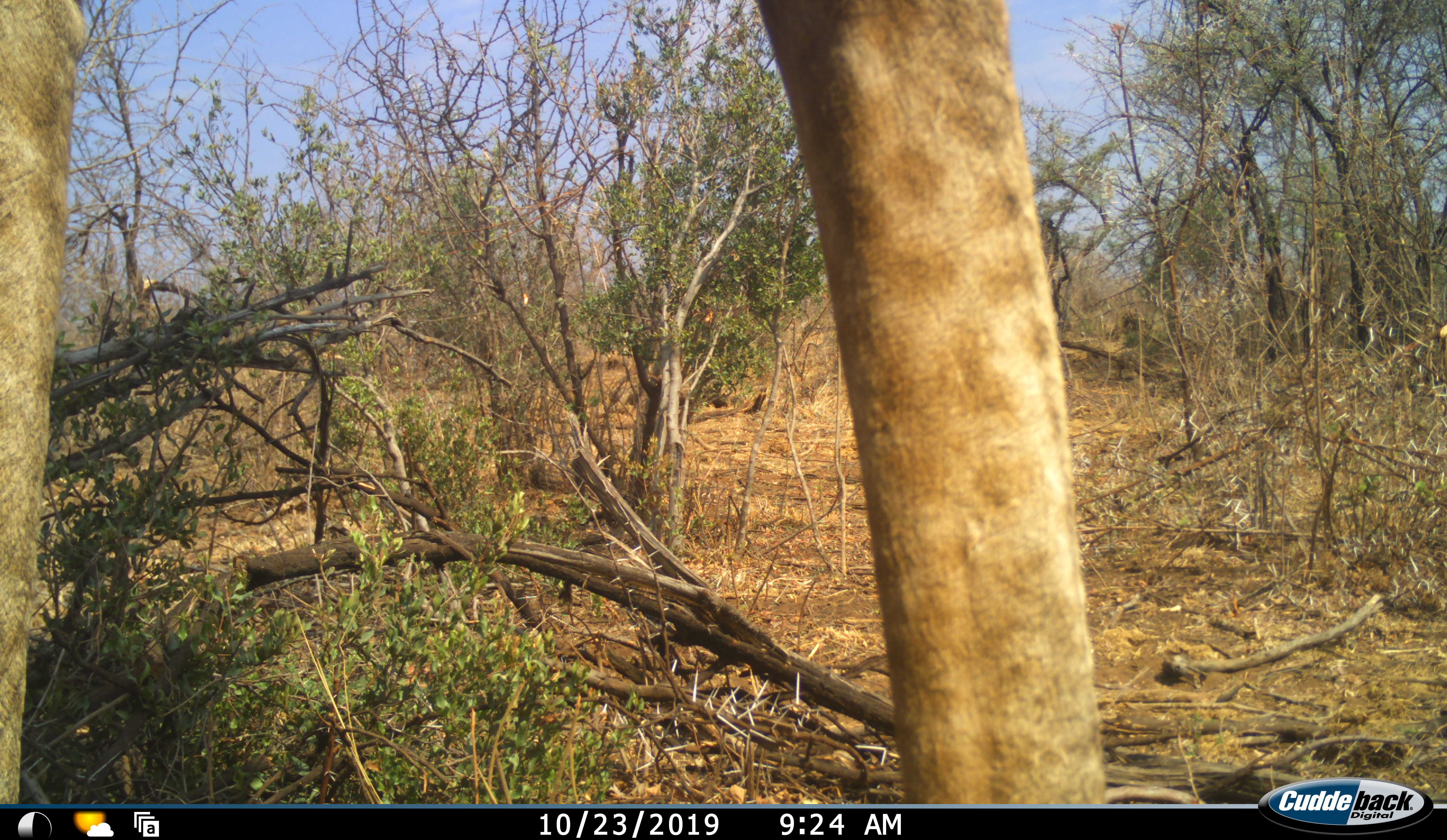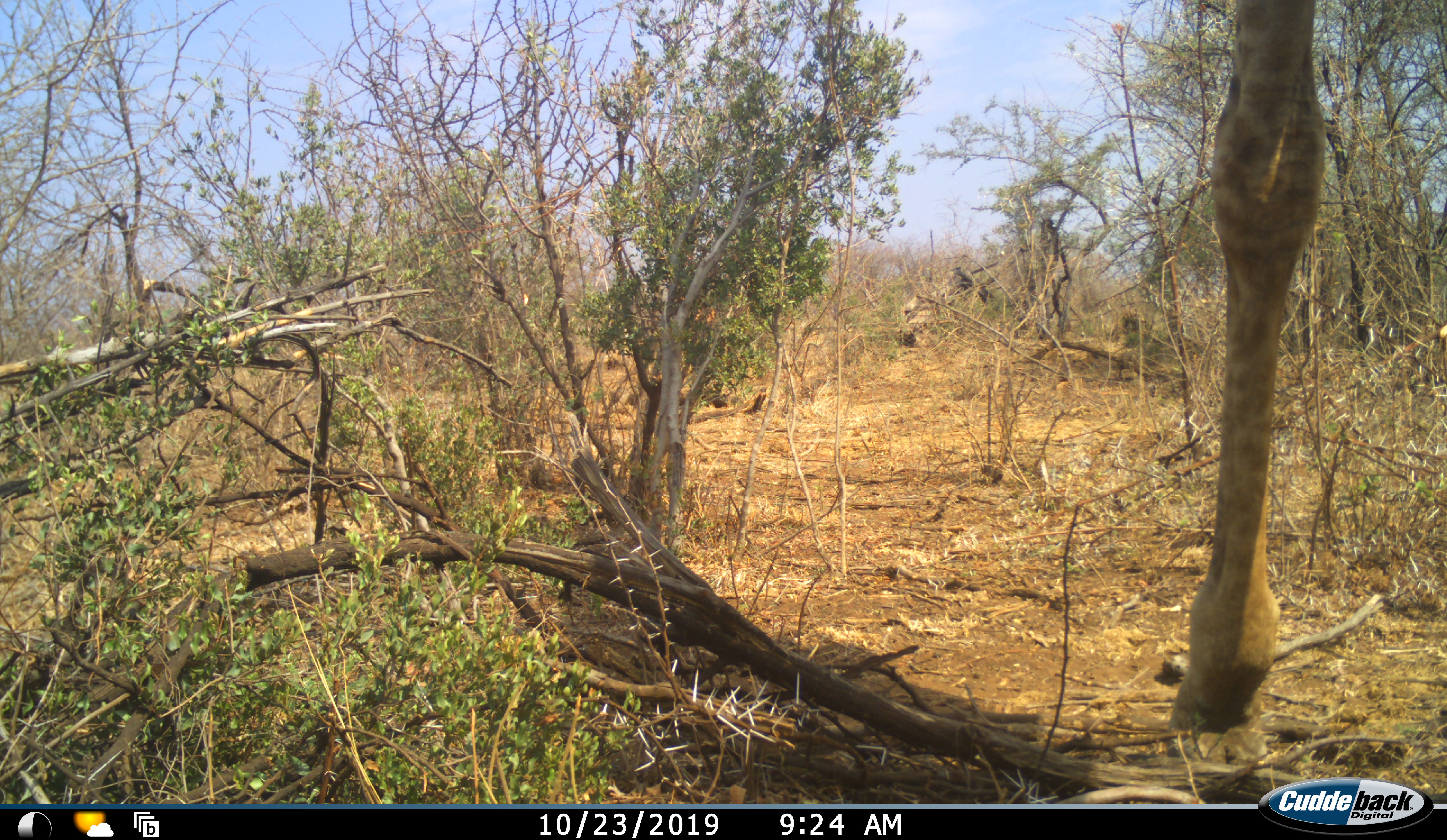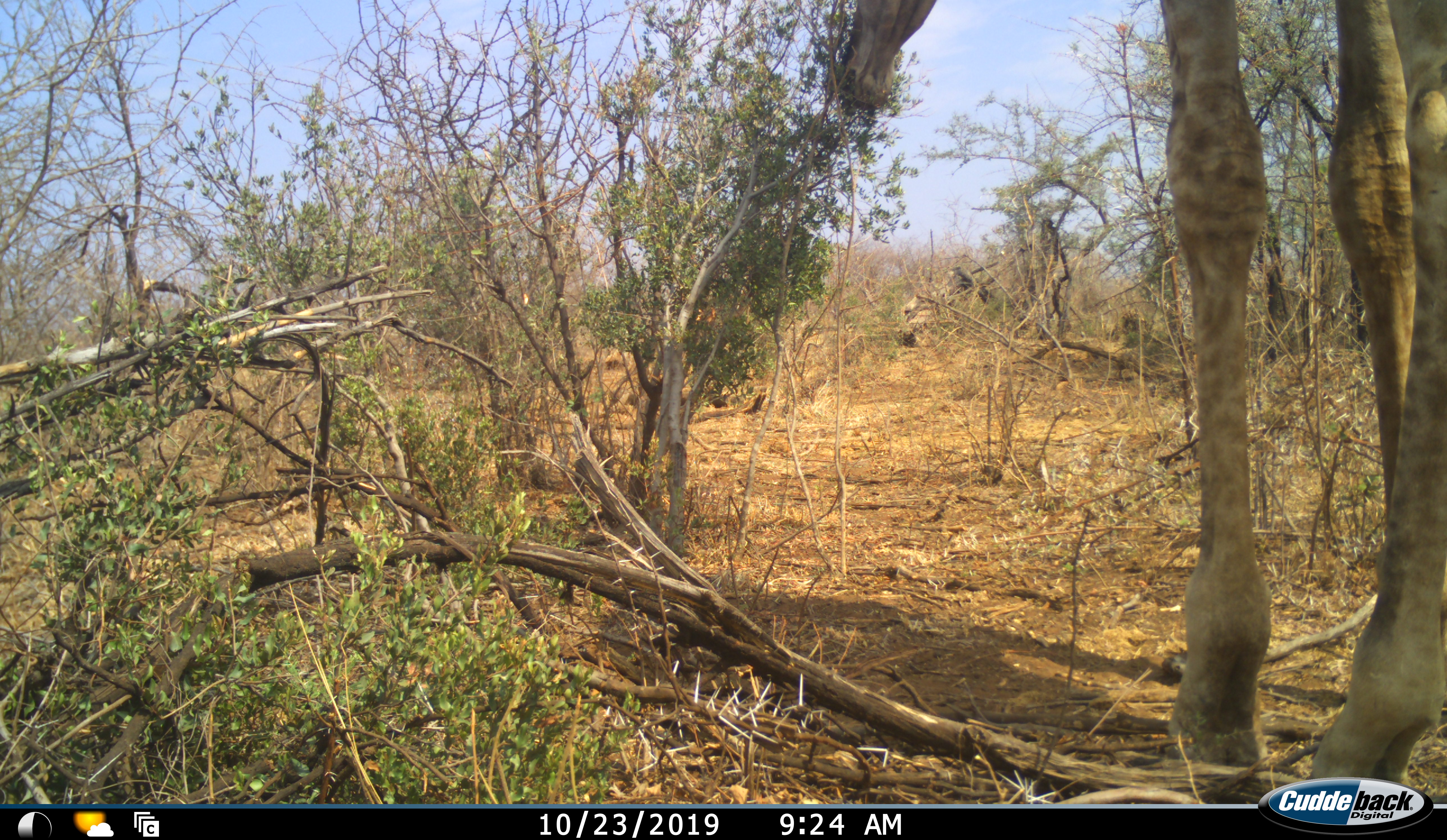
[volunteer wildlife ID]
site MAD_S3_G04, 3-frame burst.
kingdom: Animalia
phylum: Chordata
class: Mammalia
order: Artiodactyla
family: Giraffidae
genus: Giraffa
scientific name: Giraffa camelopardalis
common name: giraffe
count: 1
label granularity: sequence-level